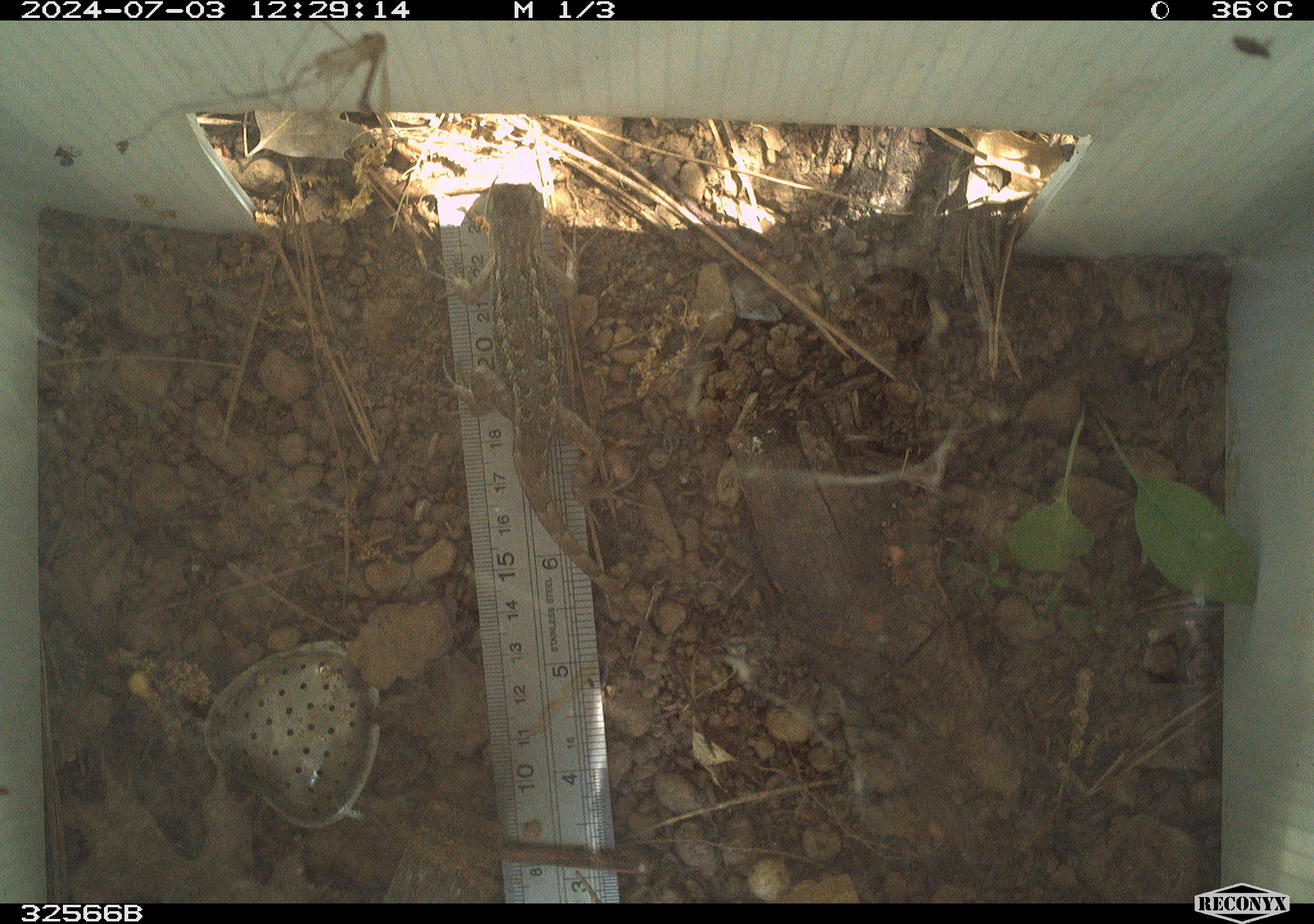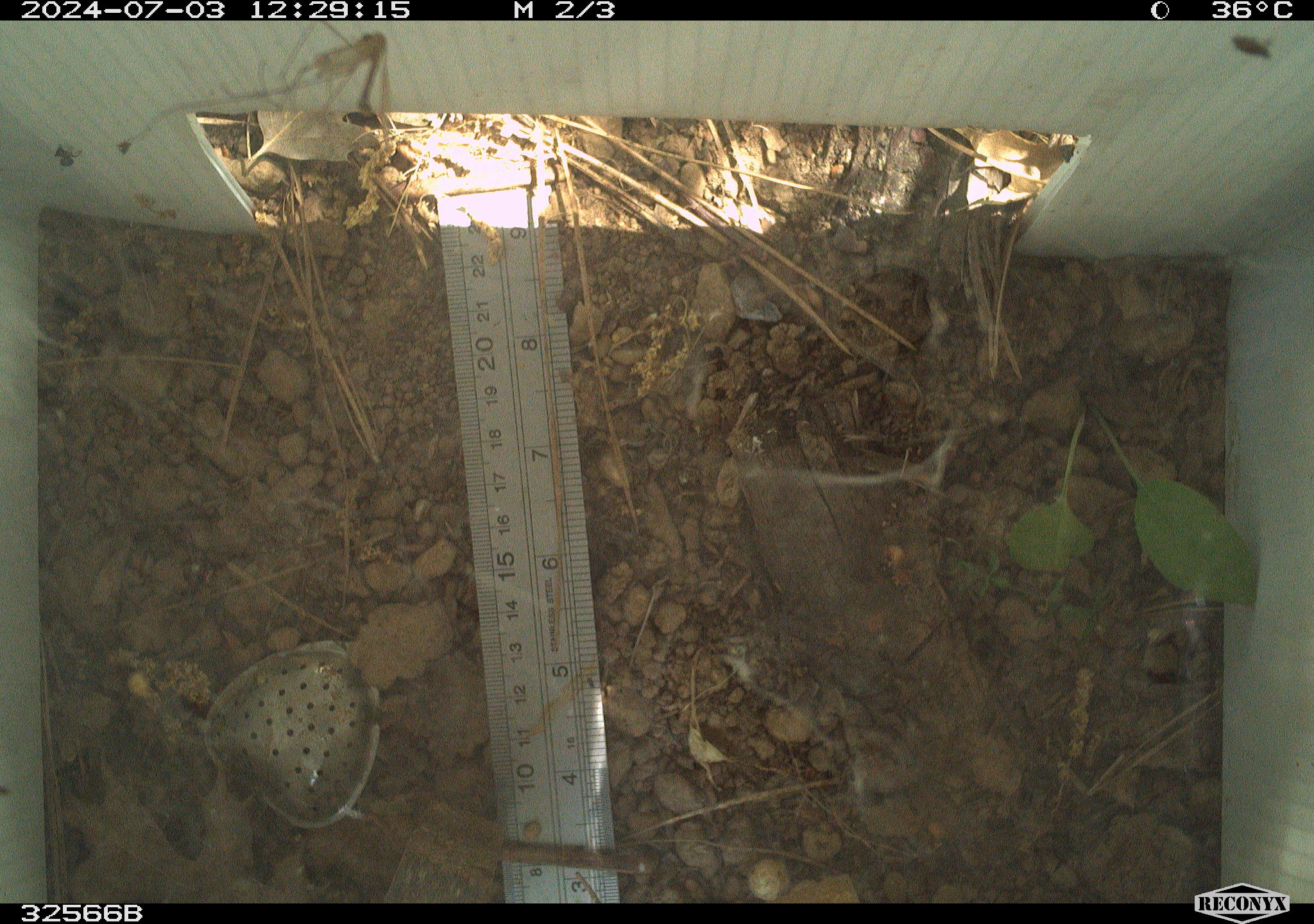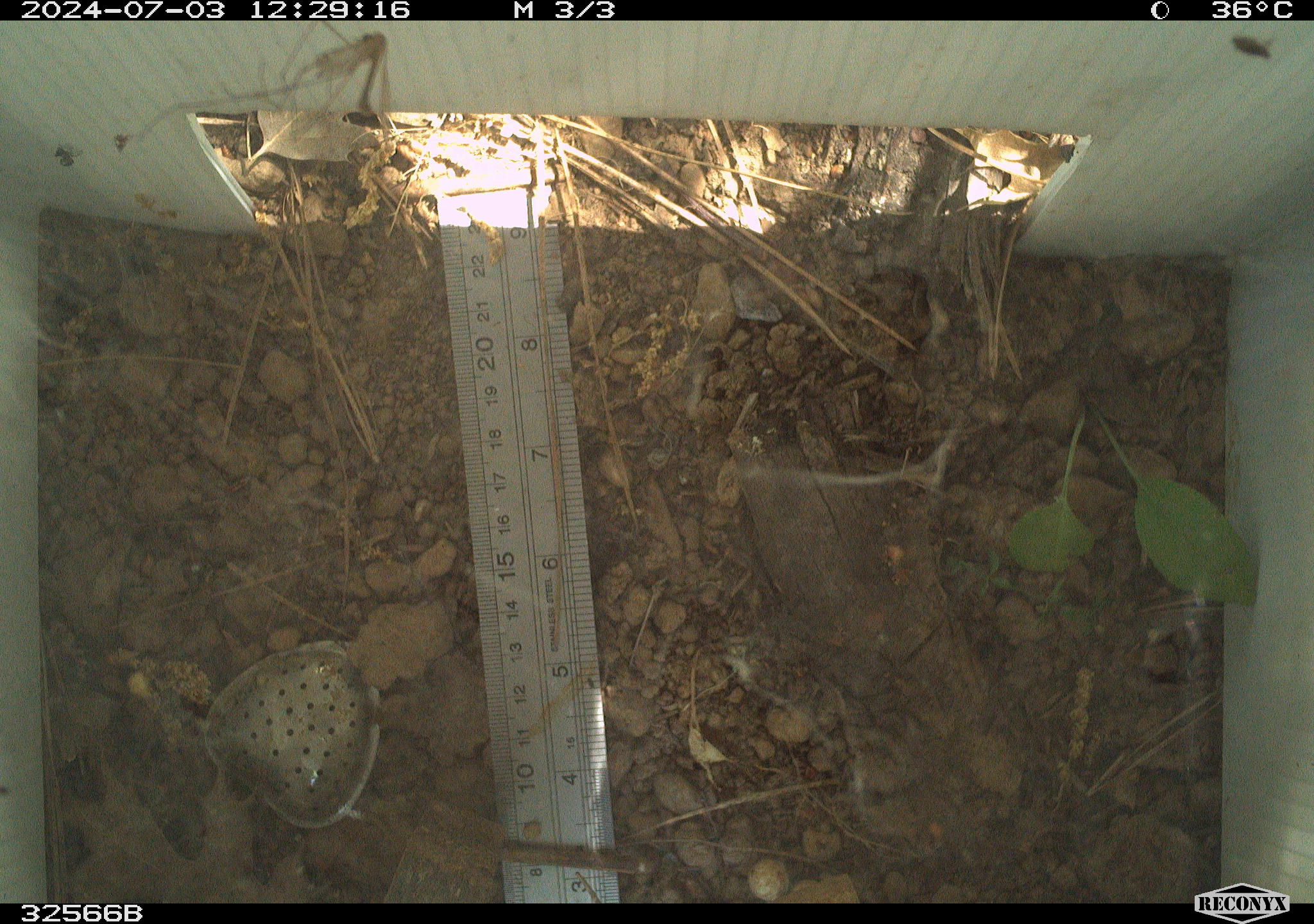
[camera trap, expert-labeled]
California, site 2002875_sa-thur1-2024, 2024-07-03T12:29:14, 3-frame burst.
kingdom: Animalia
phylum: Chordata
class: Reptilia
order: Squamata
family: Phrynosomatidae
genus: Sceloporus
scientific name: Sceloporus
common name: spiny lizards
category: sceloporus species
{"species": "sceloporus species (spiny lizards) (Sceloporus)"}